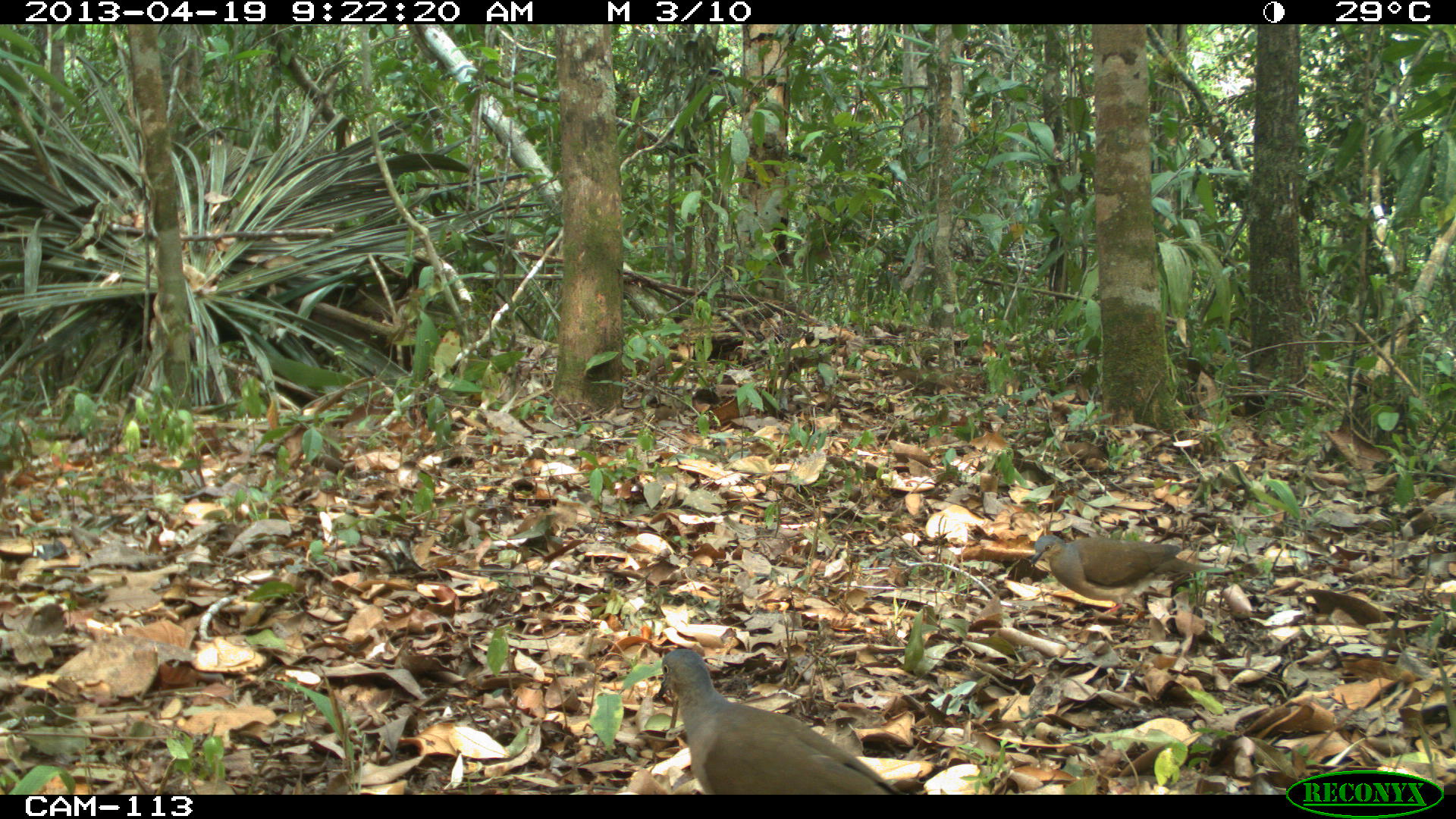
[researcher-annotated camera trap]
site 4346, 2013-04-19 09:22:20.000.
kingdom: Animalia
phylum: Chordata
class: Aves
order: Columbiformes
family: Columbidae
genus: Leptotila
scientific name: Leptotila plumbeiceps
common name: gray-headed dove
Leptotila plumbeiceps (gray-headed dove), count 2.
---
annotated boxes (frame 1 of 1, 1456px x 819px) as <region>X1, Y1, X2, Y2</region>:
leptotila plumbeiceps: <region>652, 646, 905, 795</region>; <region>1029, 535, 1214, 633</region>